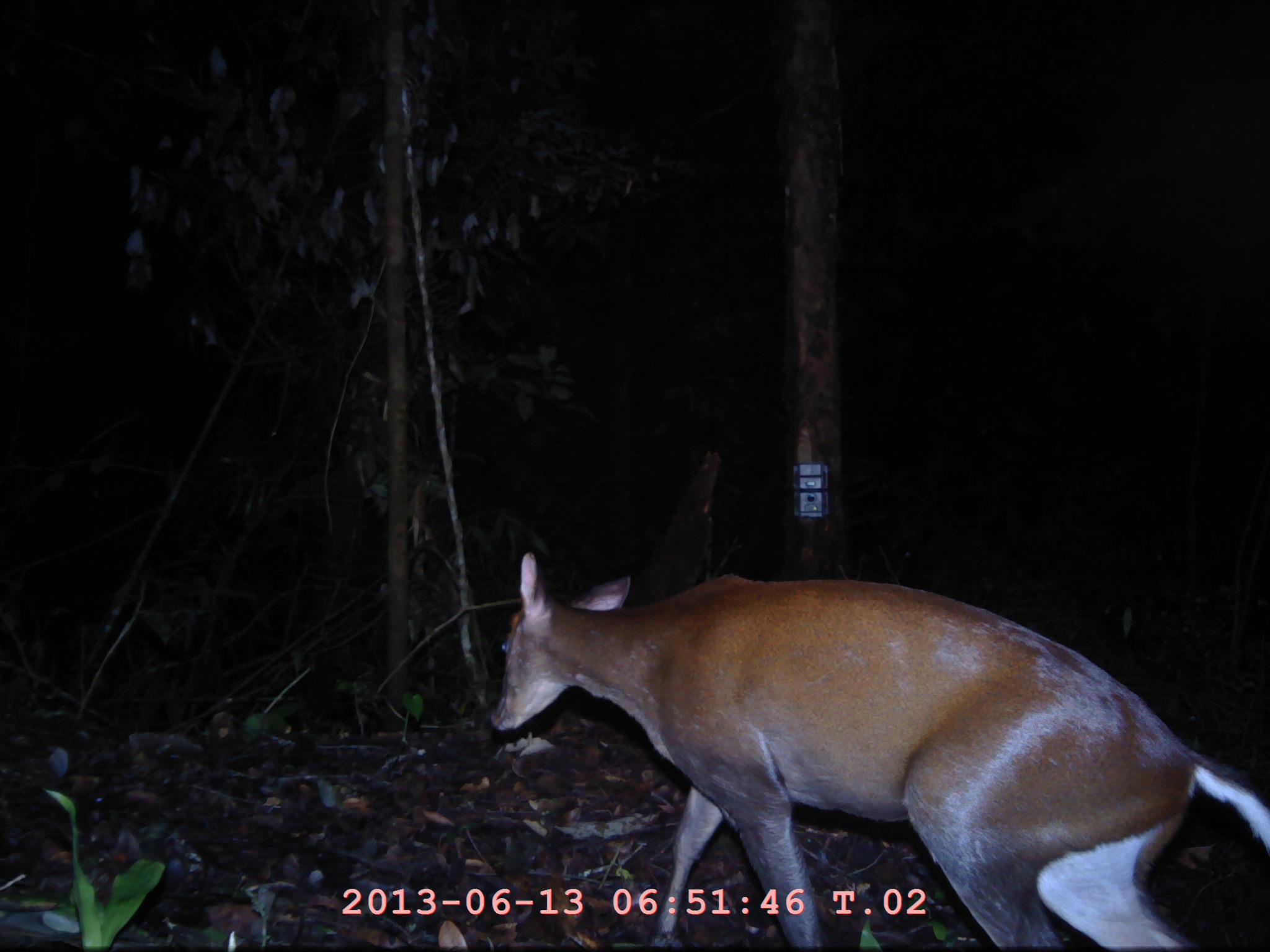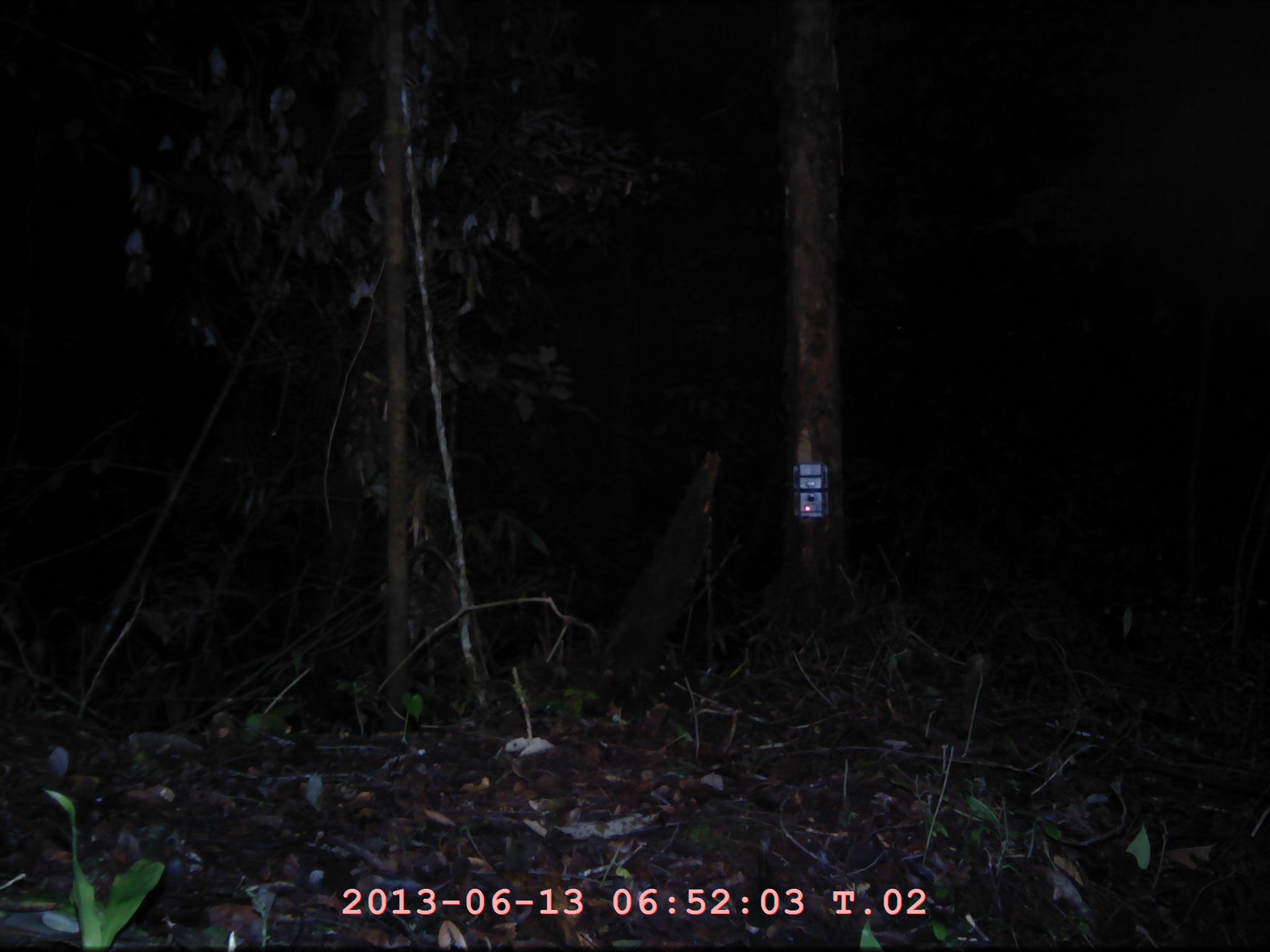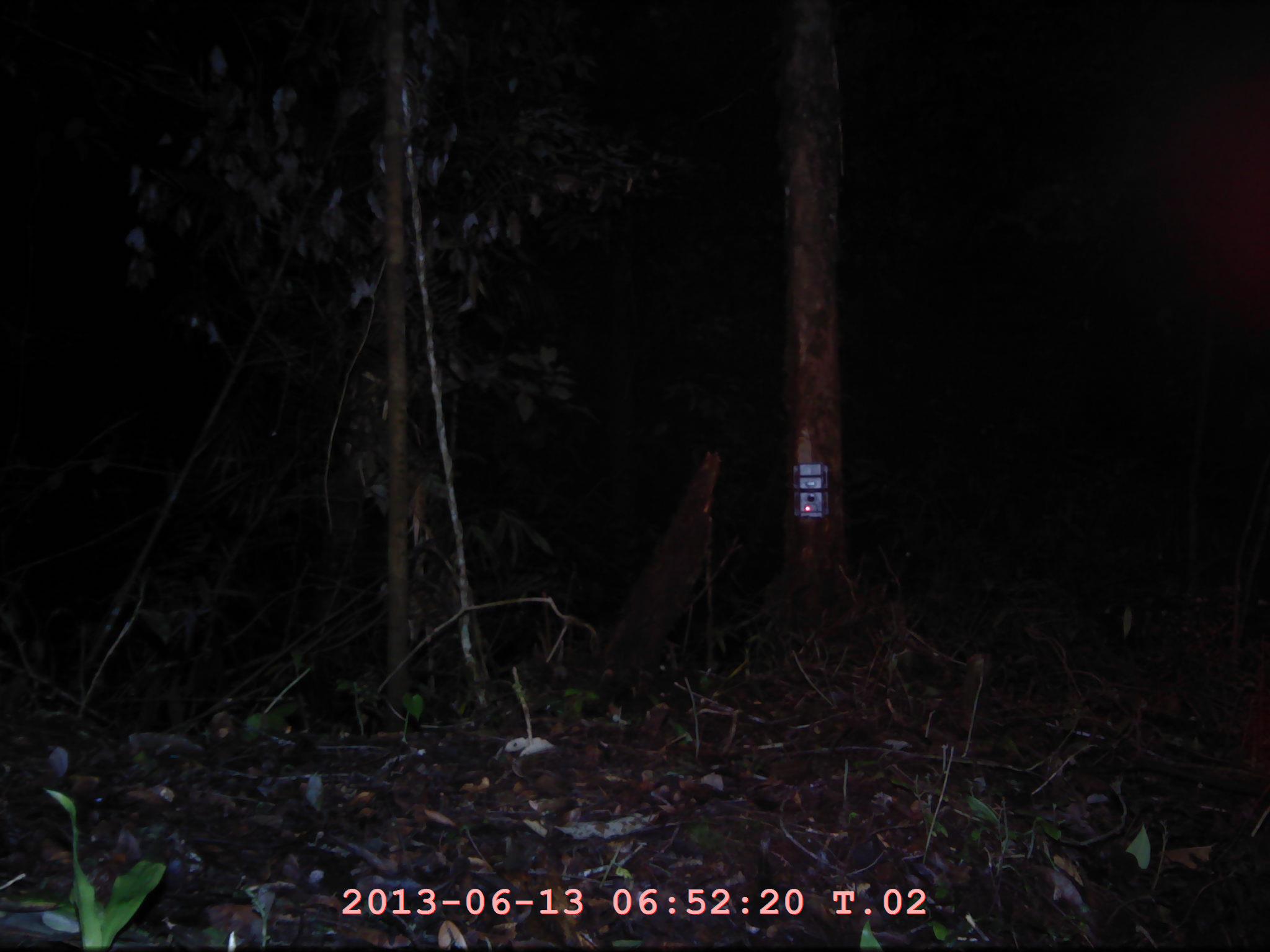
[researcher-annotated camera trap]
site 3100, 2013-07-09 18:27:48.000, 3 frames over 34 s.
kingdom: Animalia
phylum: Chordata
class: Mammalia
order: Artiodactyla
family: Cervidae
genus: Muntiacus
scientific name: Muntiacus muntjak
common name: southern red muntjac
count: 1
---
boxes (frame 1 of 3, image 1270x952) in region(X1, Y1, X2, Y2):
muntiacus muntjak: region(489, 553, 1270, 952)